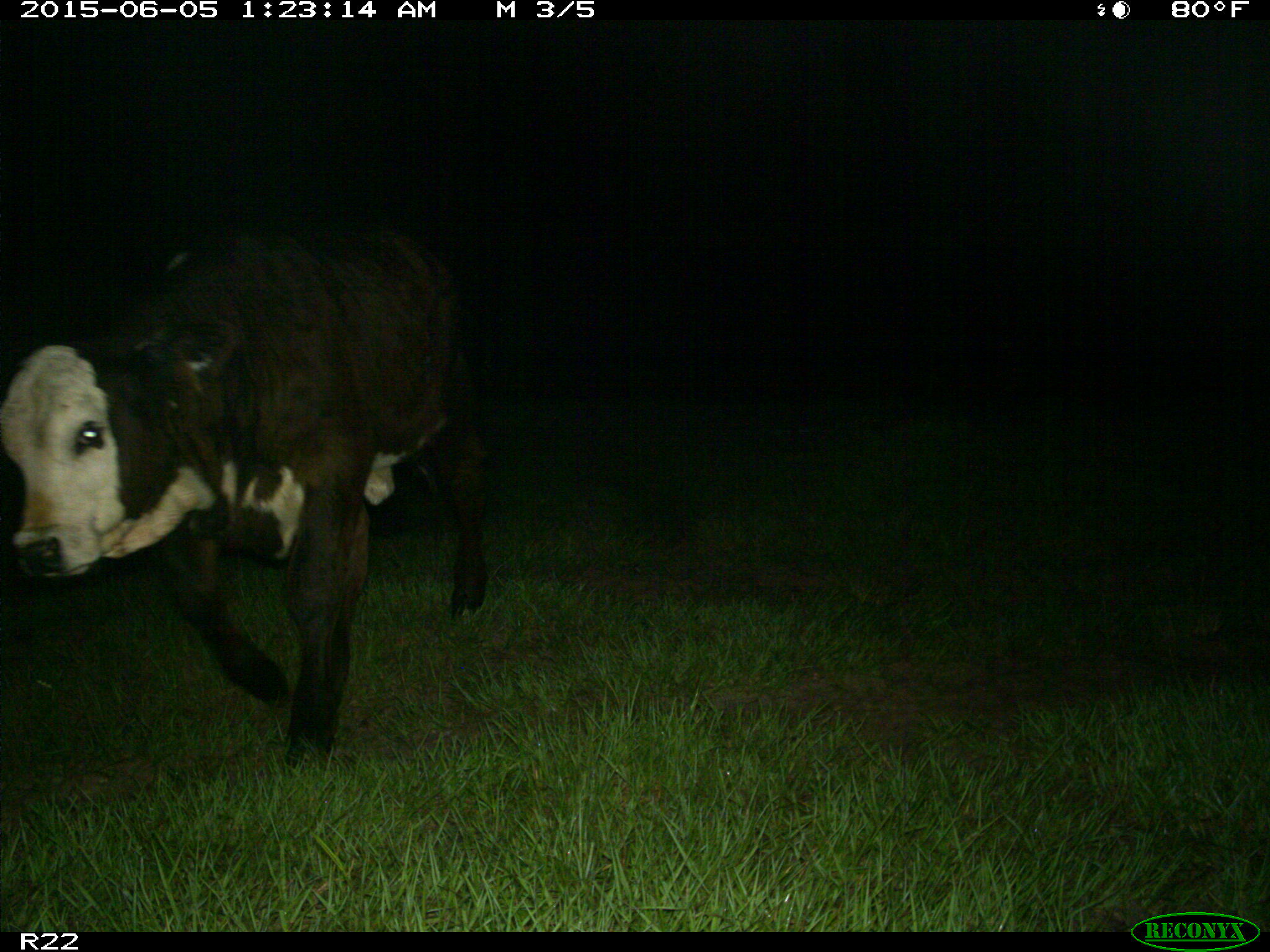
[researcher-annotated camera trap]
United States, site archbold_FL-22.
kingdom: Animalia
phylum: Chordata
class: Mammalia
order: Artiodactyla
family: Bovidae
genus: Bos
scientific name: Bos taurus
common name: domestic cow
Bos taurus (domestic cow).